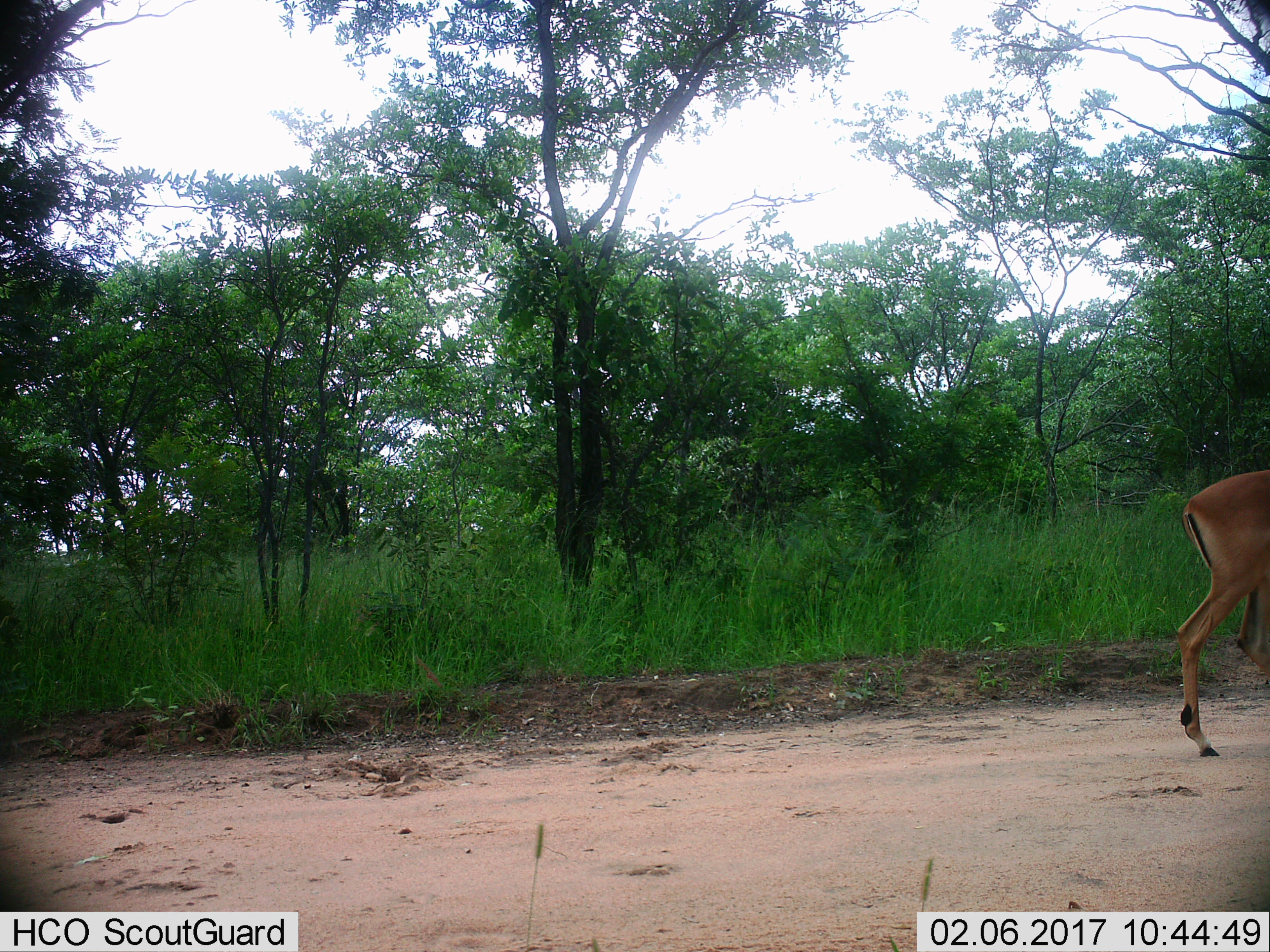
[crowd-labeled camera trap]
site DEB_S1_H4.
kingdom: Animalia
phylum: Chordata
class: Mammalia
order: Artiodactyla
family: Bovidae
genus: Aepyceros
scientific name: Aepyceros melampus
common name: impala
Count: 1.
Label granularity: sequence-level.